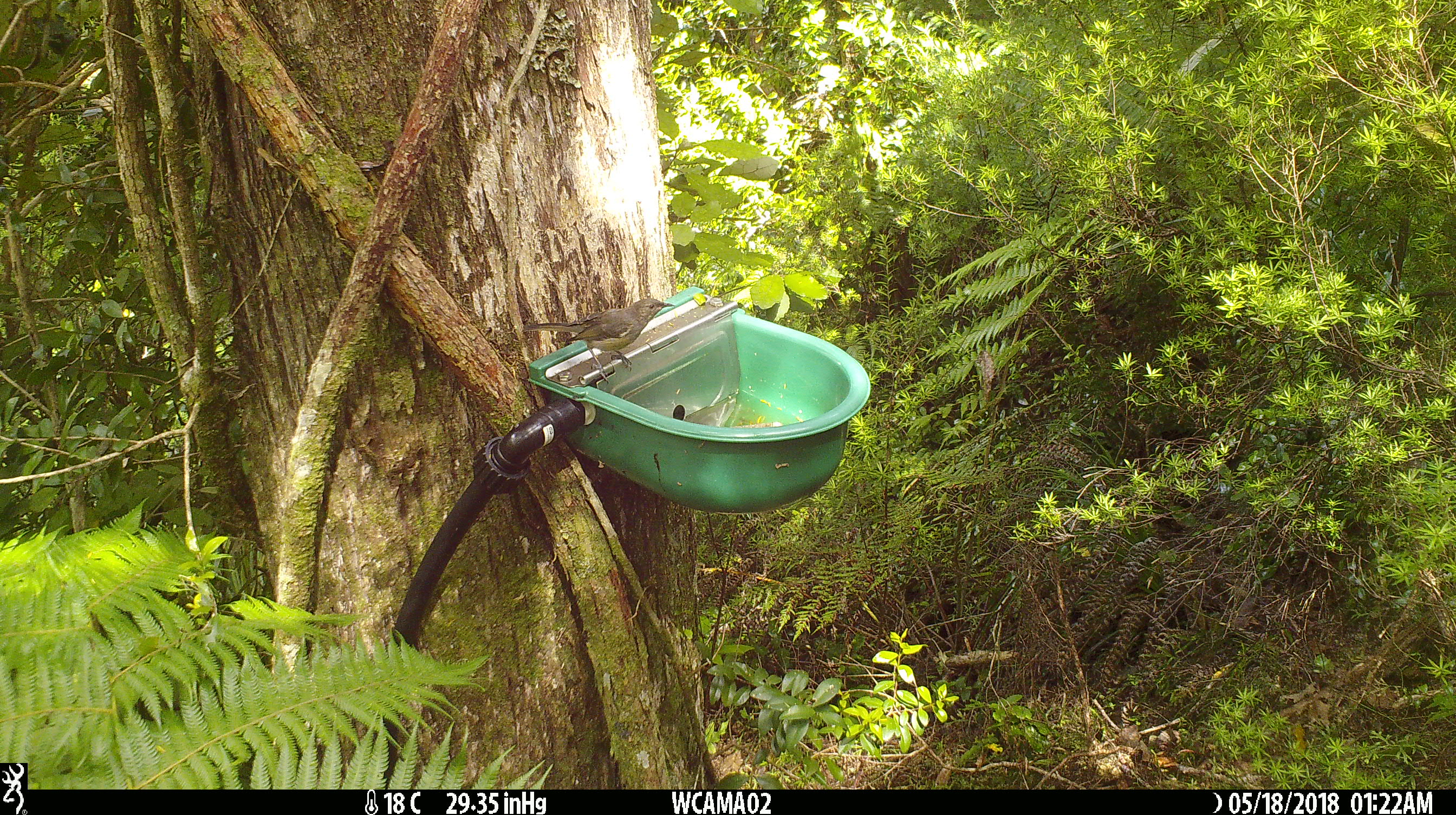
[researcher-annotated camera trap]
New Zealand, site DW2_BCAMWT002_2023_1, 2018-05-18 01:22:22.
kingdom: Animalia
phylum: Chordata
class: Aves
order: Passeriformes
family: Meliphagidae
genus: Anthornis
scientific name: Anthornis melanura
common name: new zealand bellbird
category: bellbird